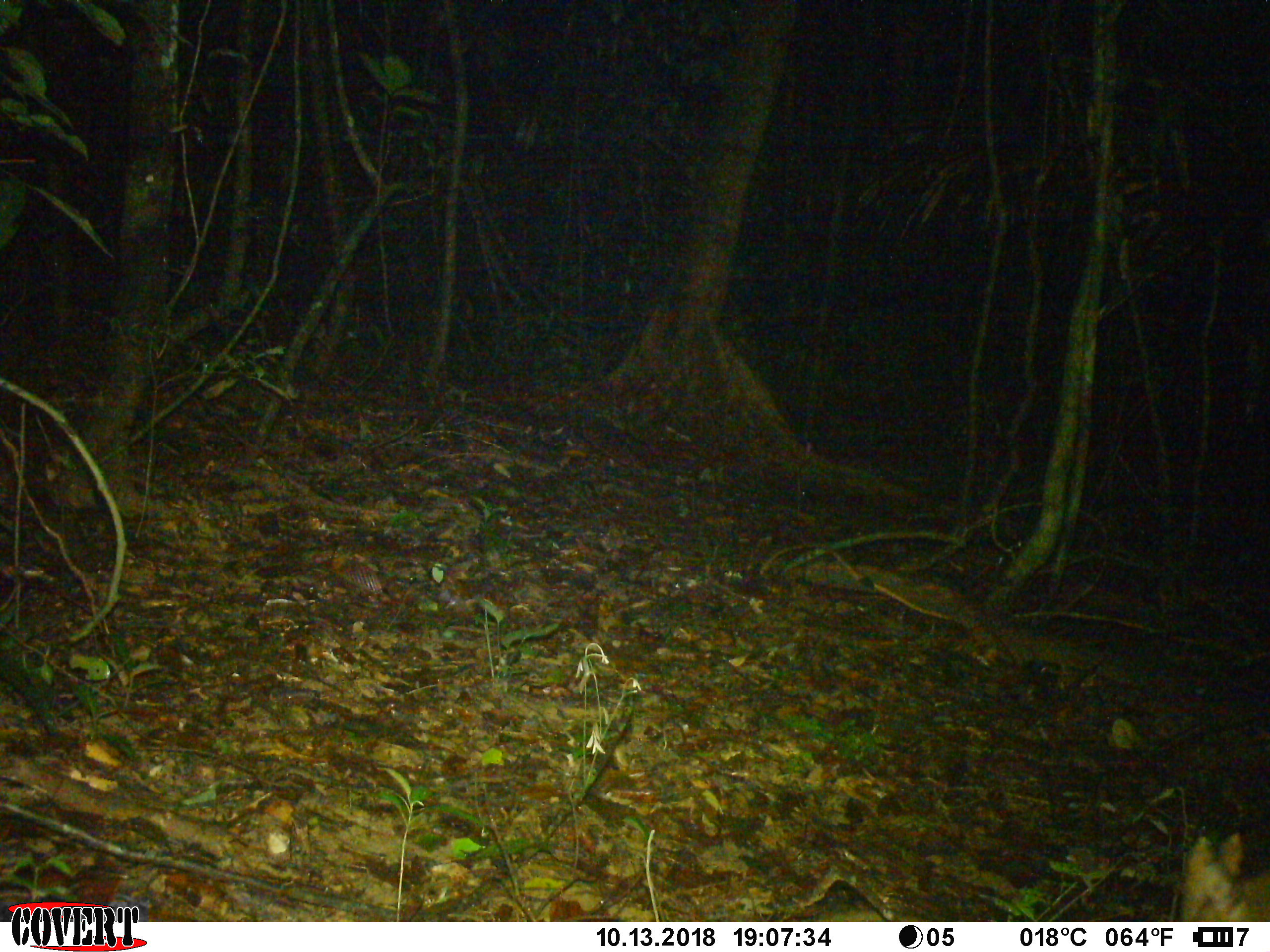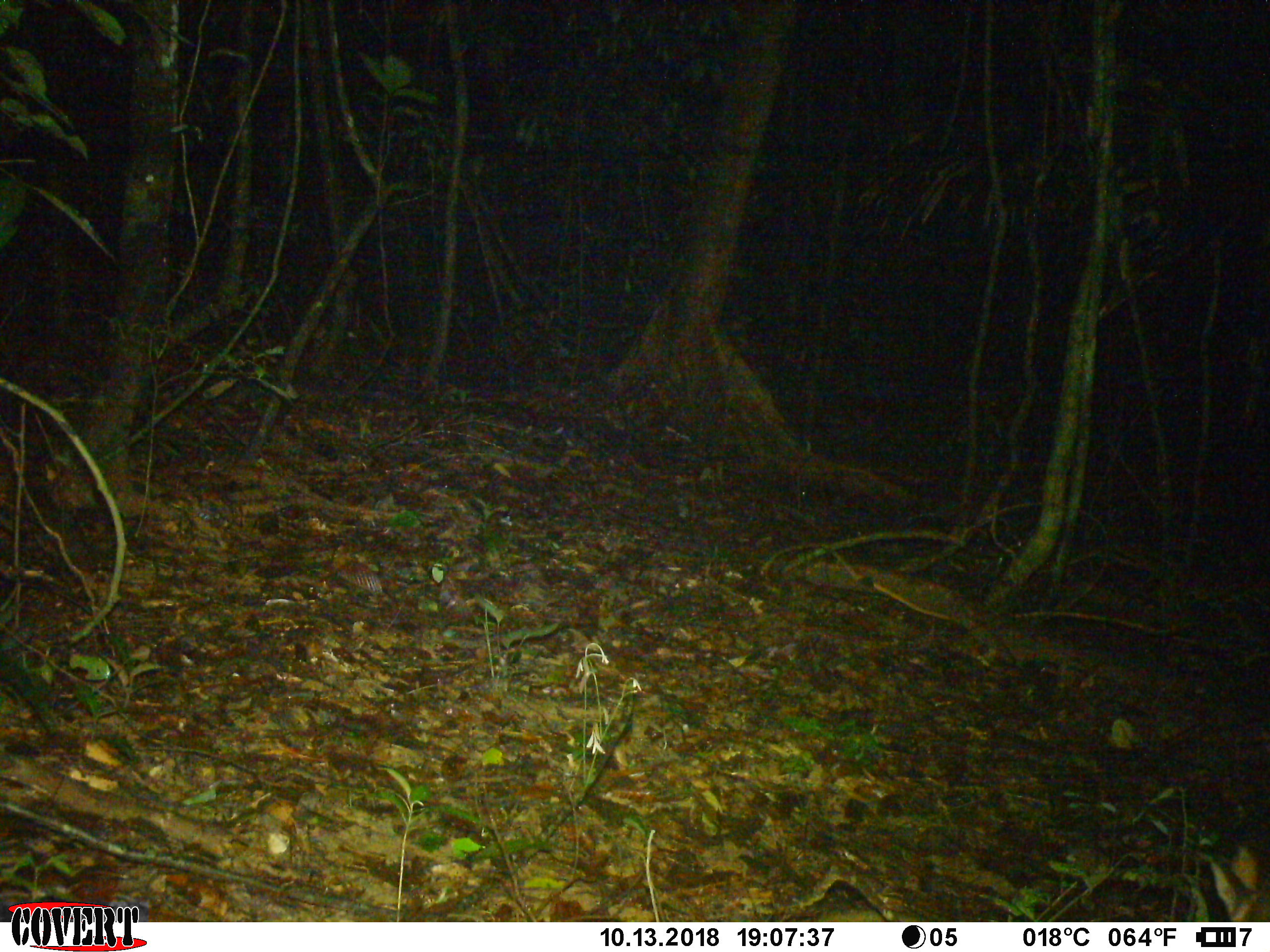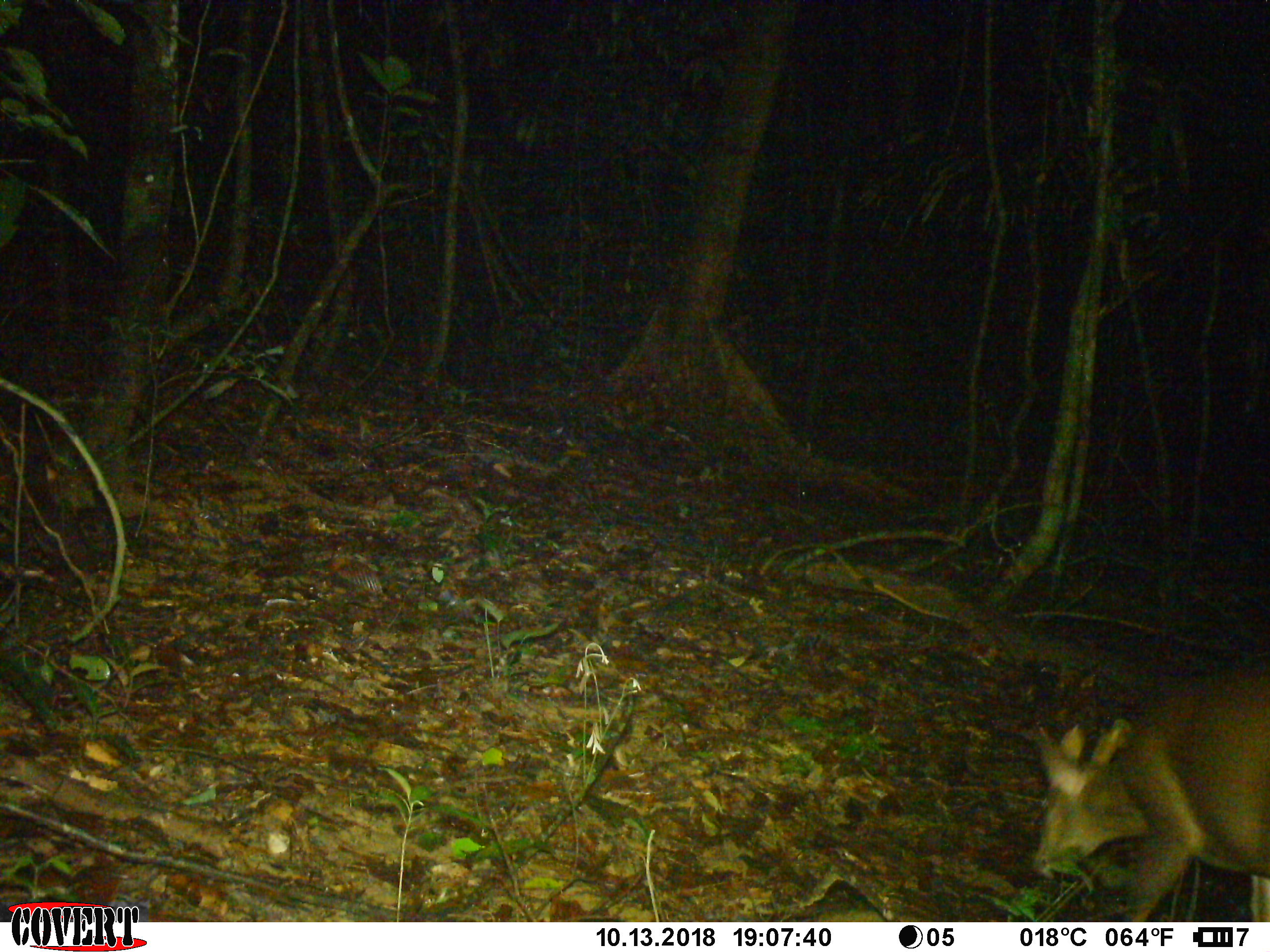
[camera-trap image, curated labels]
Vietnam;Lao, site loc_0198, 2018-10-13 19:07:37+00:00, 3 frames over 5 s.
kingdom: Animalia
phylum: Chordata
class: Mammalia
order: Artiodactyla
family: Cervidae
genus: Muntiacus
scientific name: Muntiacus vuquangensis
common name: large-antlered muntjac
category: large antlered muntjac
Large antlered muntjac (large-antlered muntjac) (Muntiacus vuquangensis). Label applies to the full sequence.